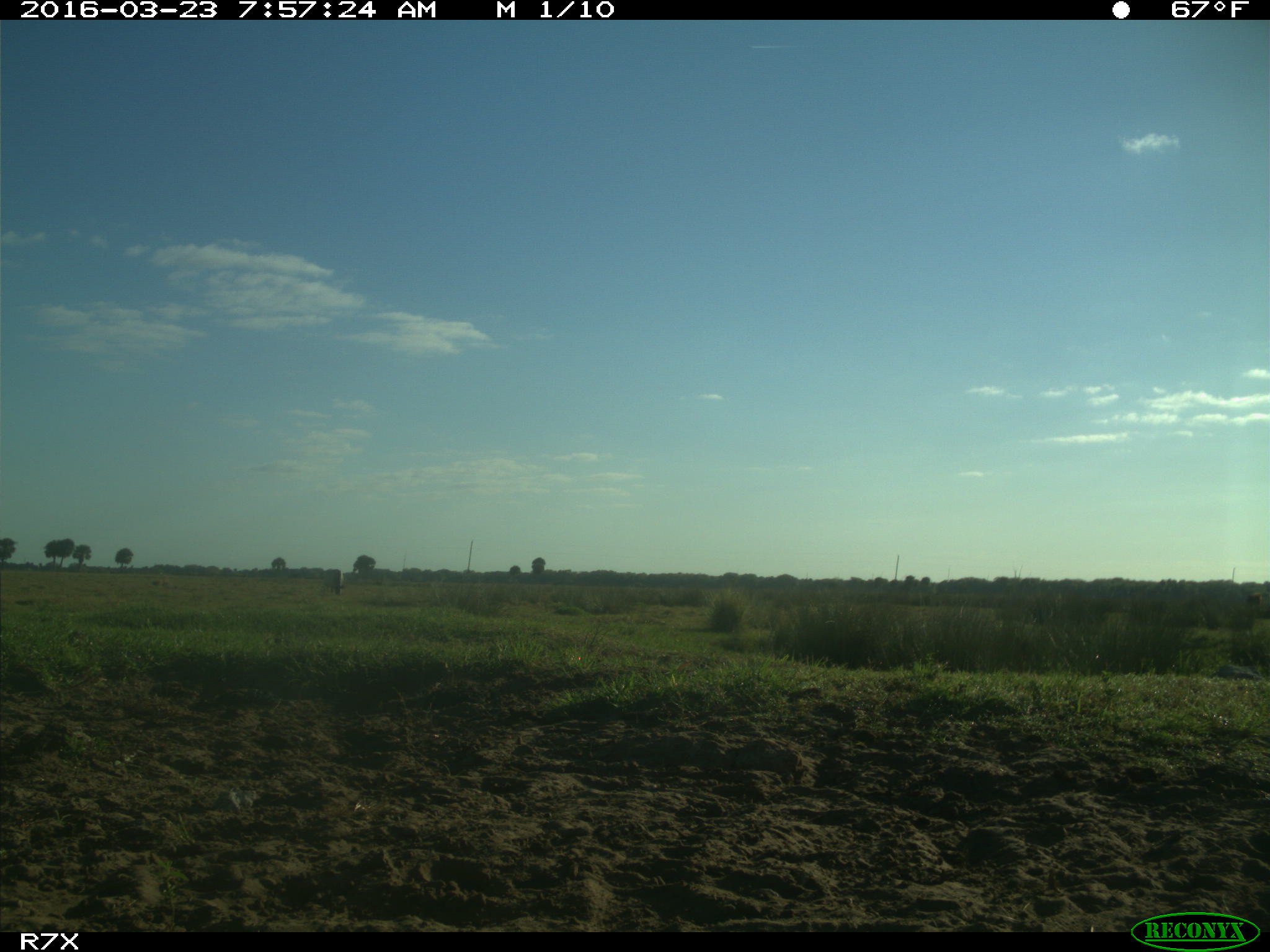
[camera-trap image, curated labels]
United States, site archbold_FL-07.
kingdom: Animalia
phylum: Chordata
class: Mammalia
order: Artiodactyla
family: Bovidae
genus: Bos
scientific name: Bos taurus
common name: domestic cow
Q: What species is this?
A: Bos taurus (domestic cow).